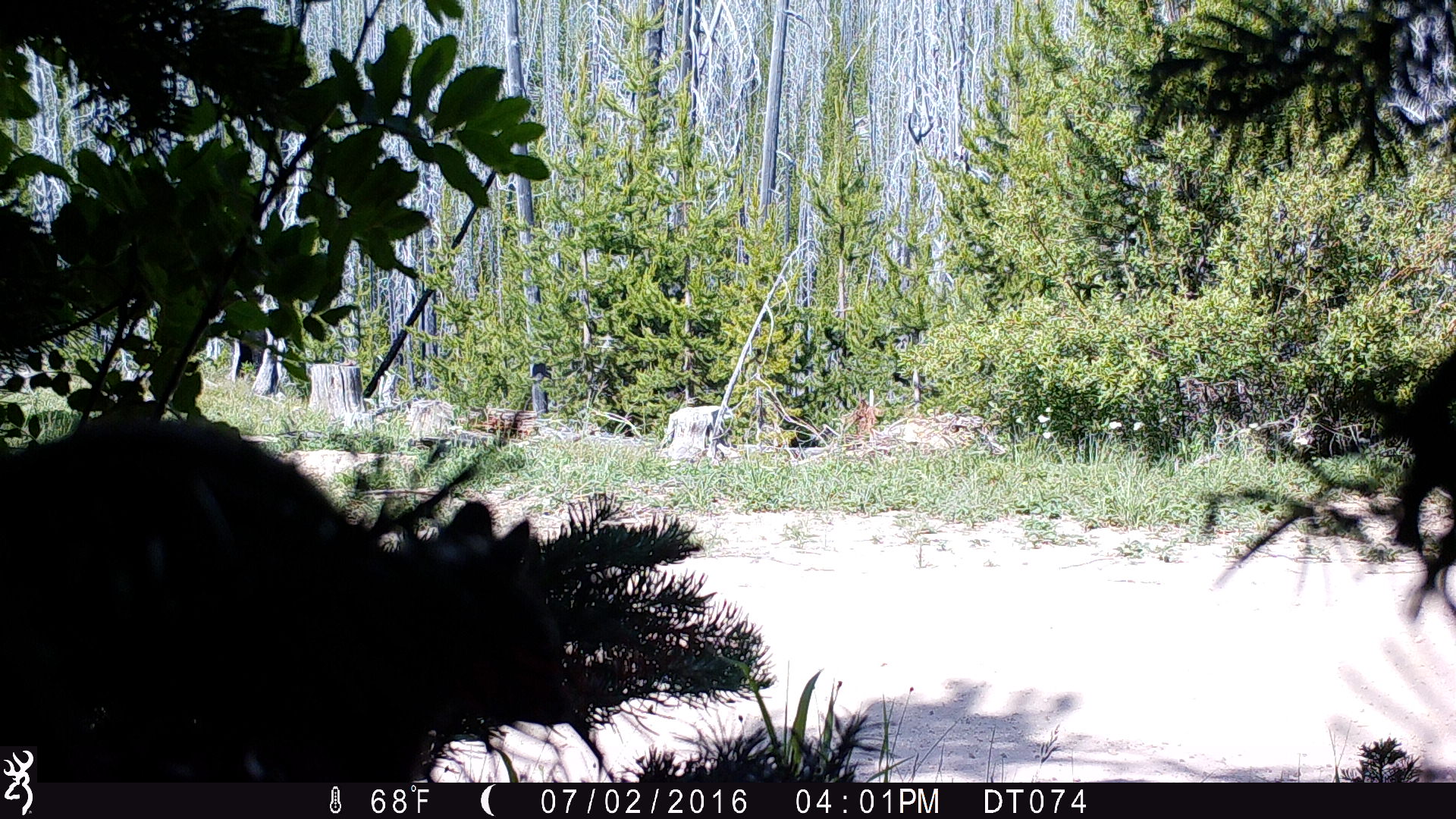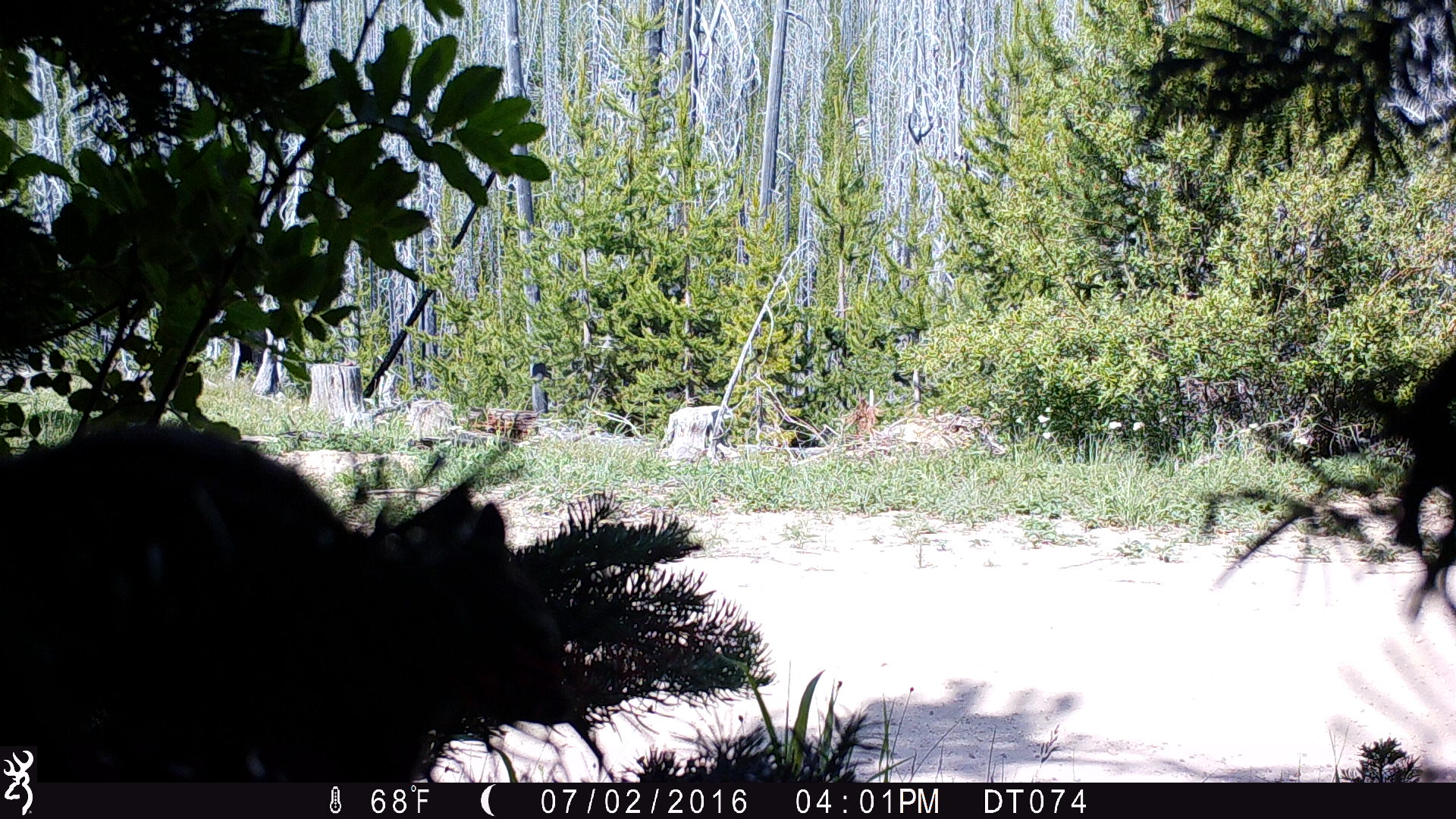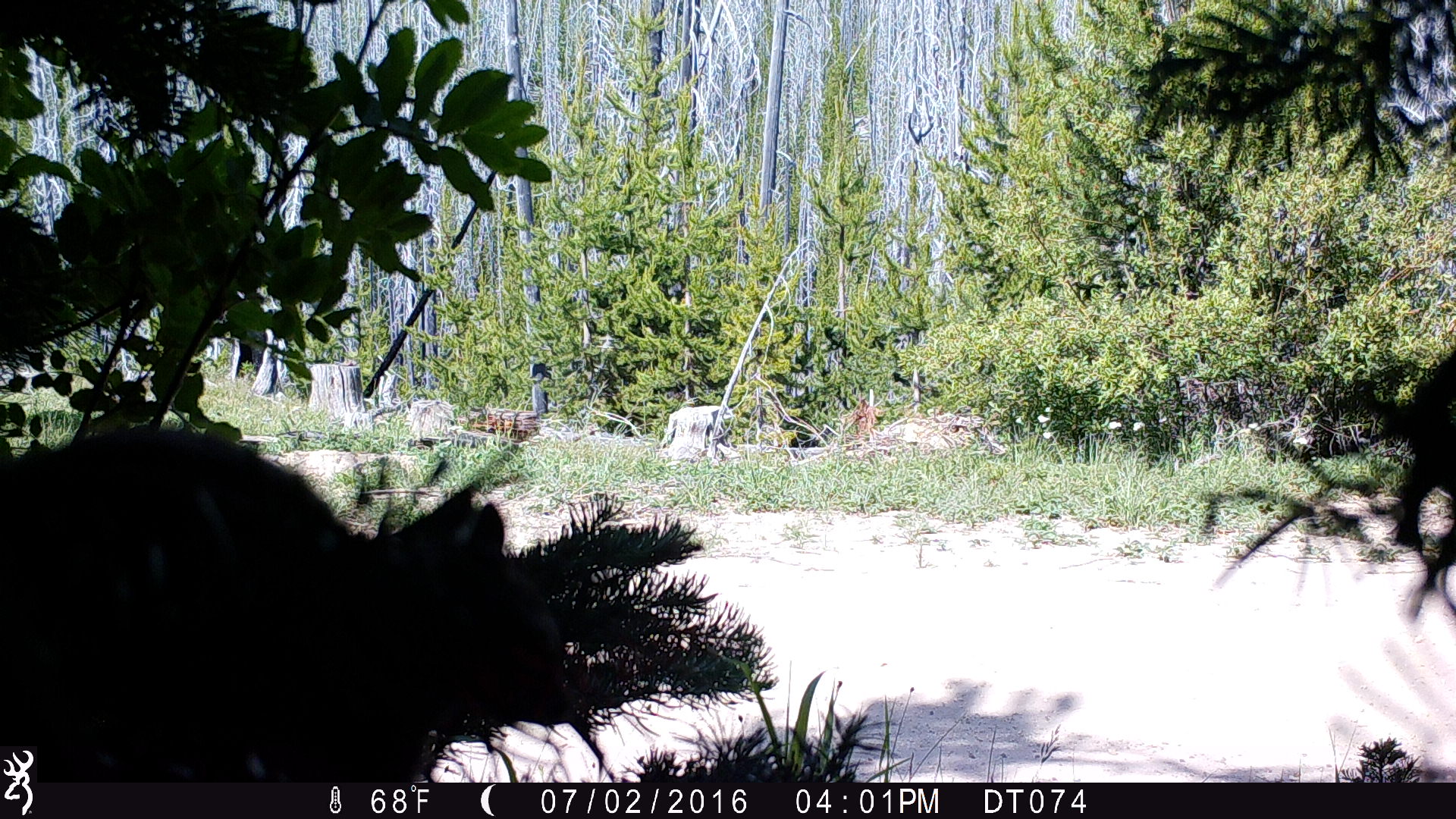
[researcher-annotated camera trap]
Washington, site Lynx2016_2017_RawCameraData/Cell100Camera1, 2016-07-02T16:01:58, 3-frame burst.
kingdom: Animalia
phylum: Chordata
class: Mammalia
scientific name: Mammalia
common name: small mammal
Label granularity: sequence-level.